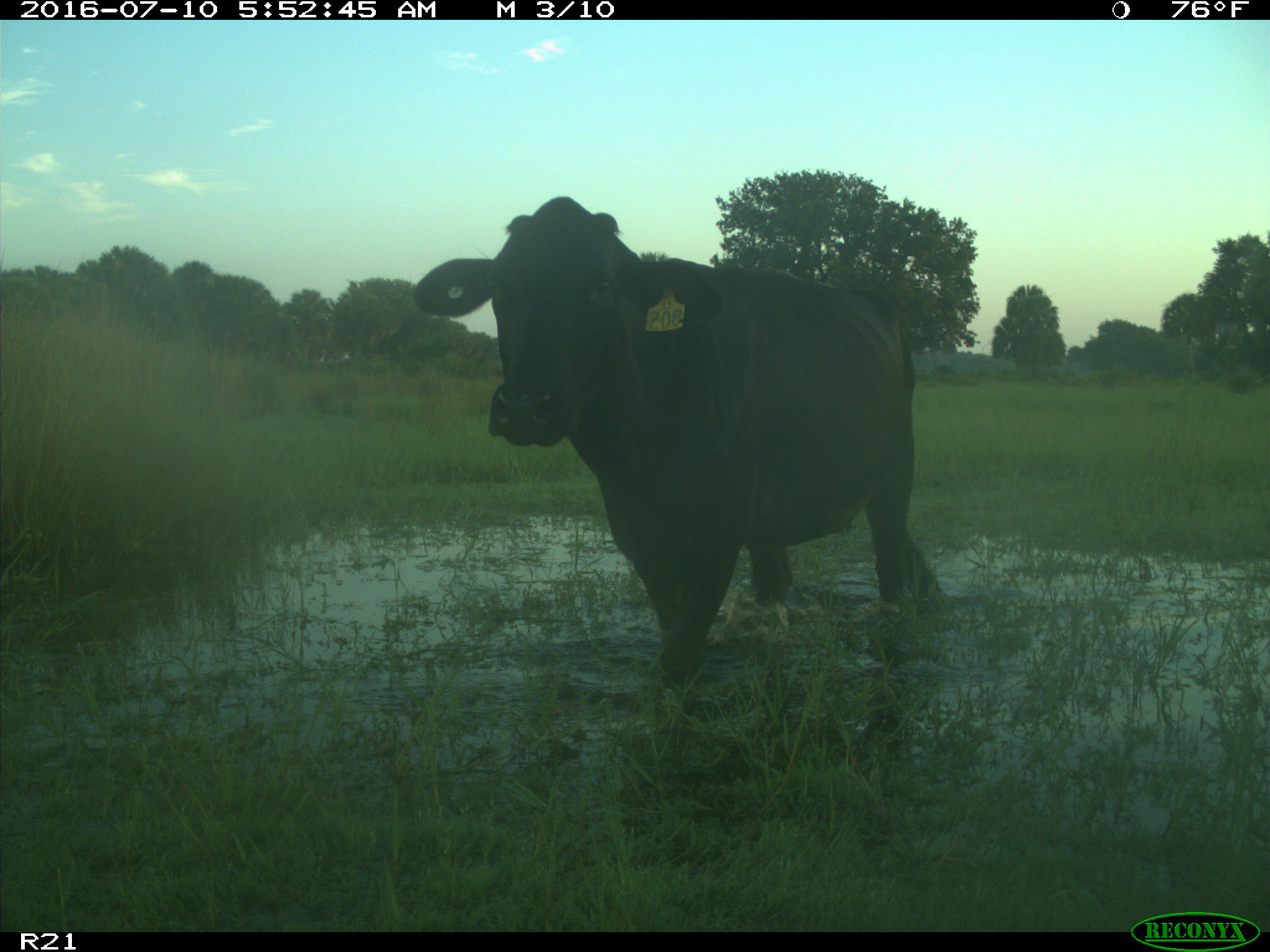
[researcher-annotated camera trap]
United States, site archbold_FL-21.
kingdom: Animalia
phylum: Chordata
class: Mammalia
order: Artiodactyla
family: Bovidae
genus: Bos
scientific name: Bos taurus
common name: domestic cow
Bos taurus (domestic cow).